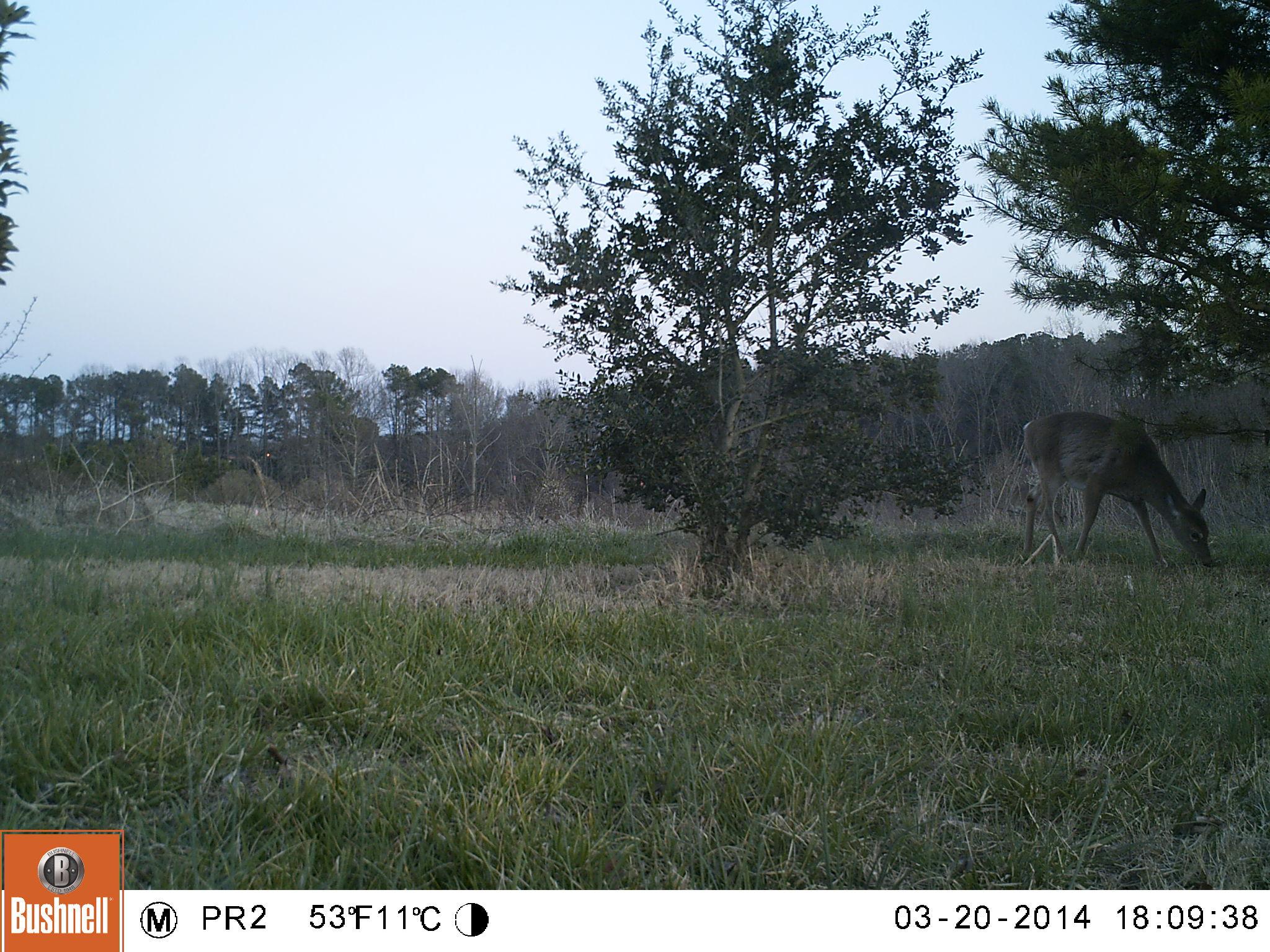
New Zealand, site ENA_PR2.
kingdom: Animalia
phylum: Chordata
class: Mammalia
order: Artiodactyla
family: Cervidae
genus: Odocoileus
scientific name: Odocoileus virginianus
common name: white-tailed deer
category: white tailed deer